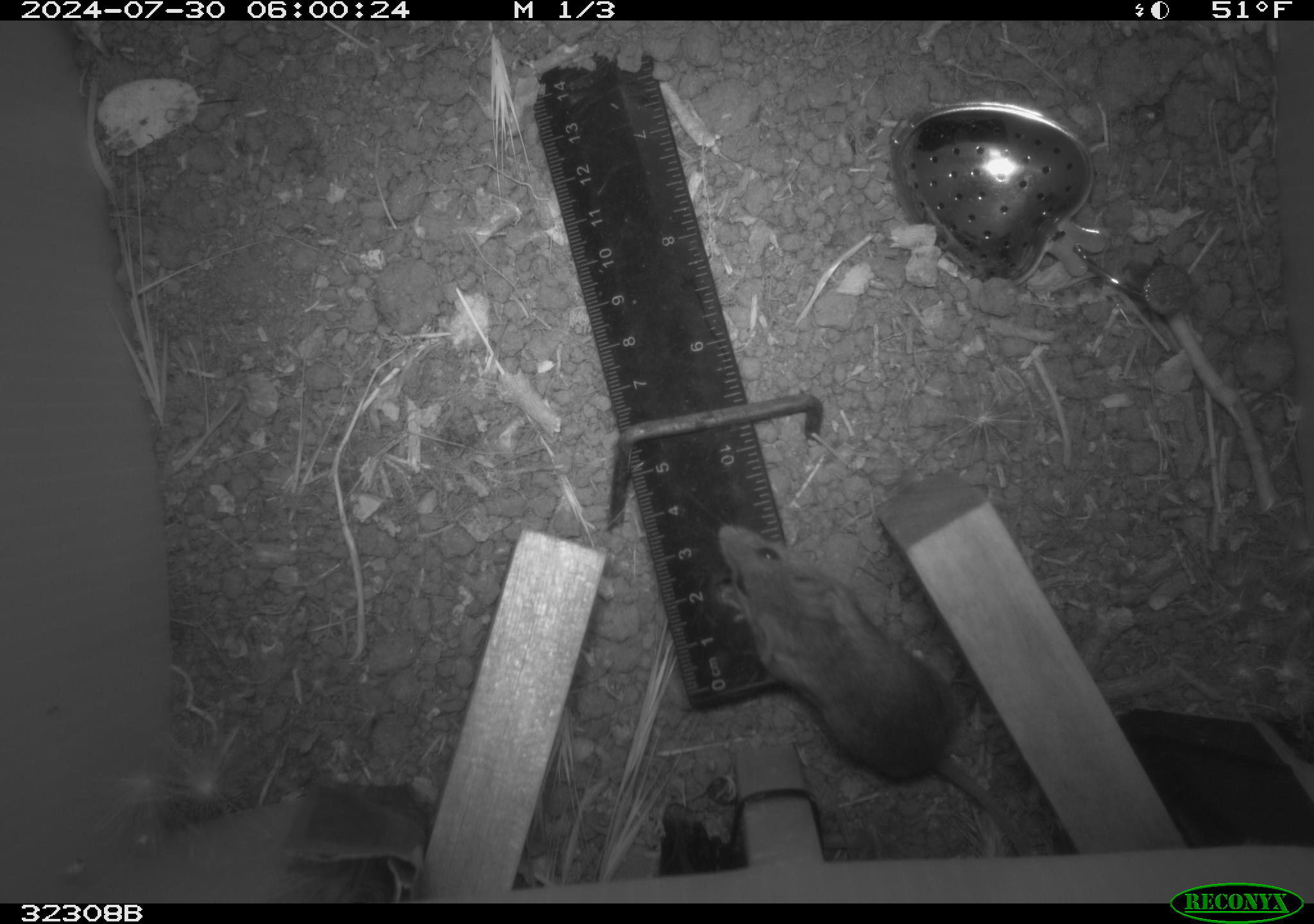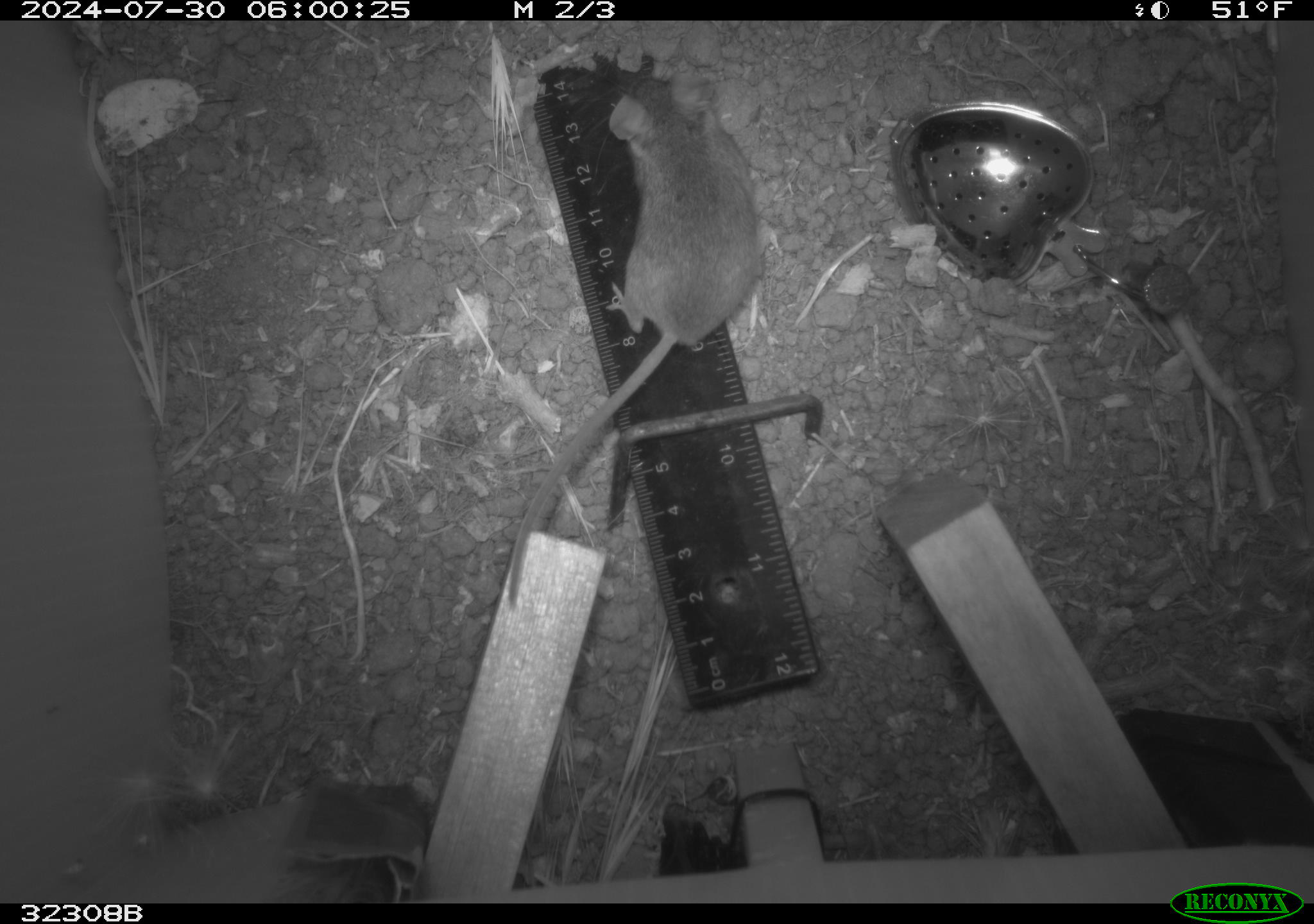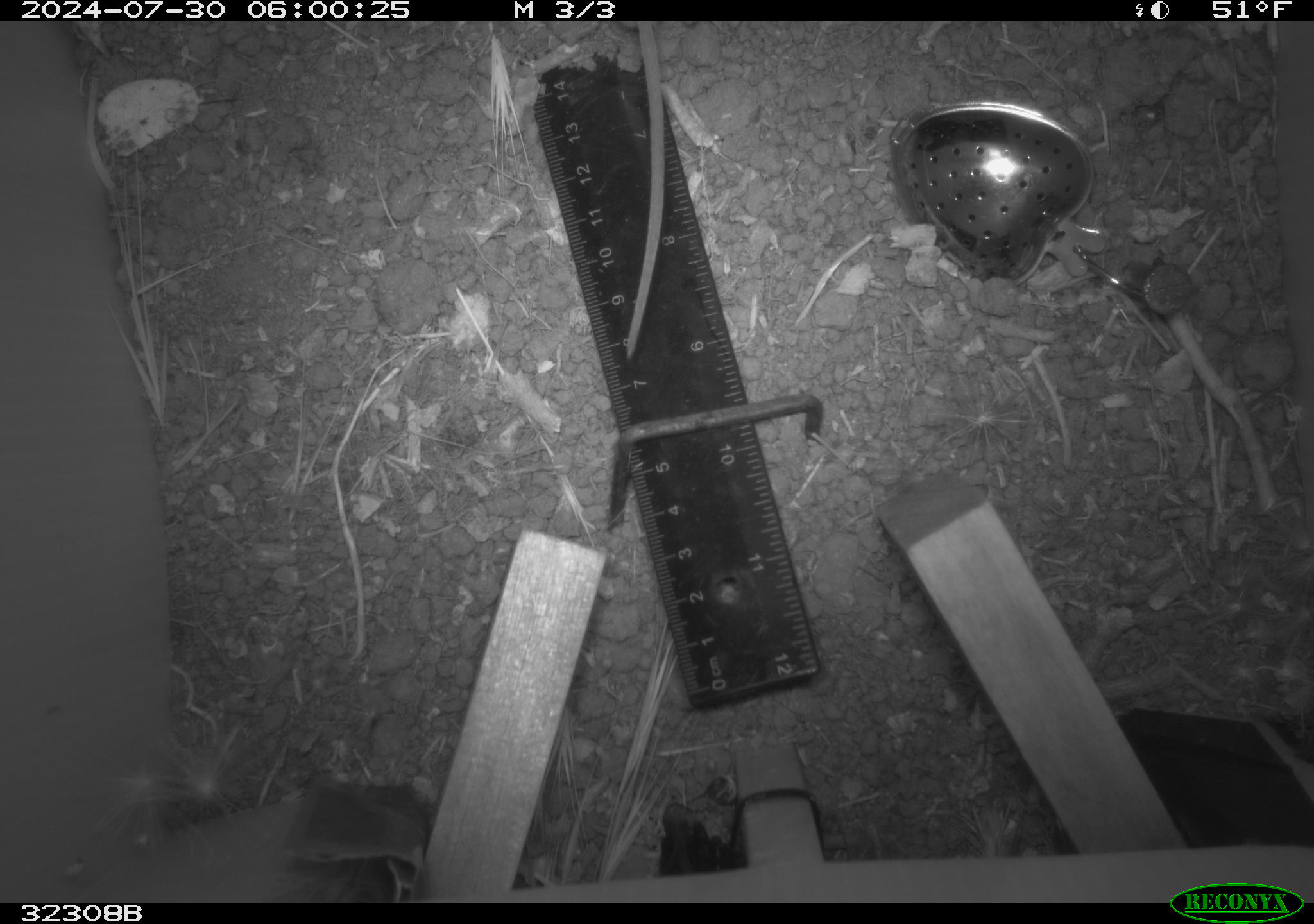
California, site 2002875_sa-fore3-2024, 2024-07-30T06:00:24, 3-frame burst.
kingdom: Animalia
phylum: Chordata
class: Mammalia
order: Rodentia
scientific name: Rodentia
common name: mouse species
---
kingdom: Animalia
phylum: Chordata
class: Mammalia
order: Rodentia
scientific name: Rodentia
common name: rodent